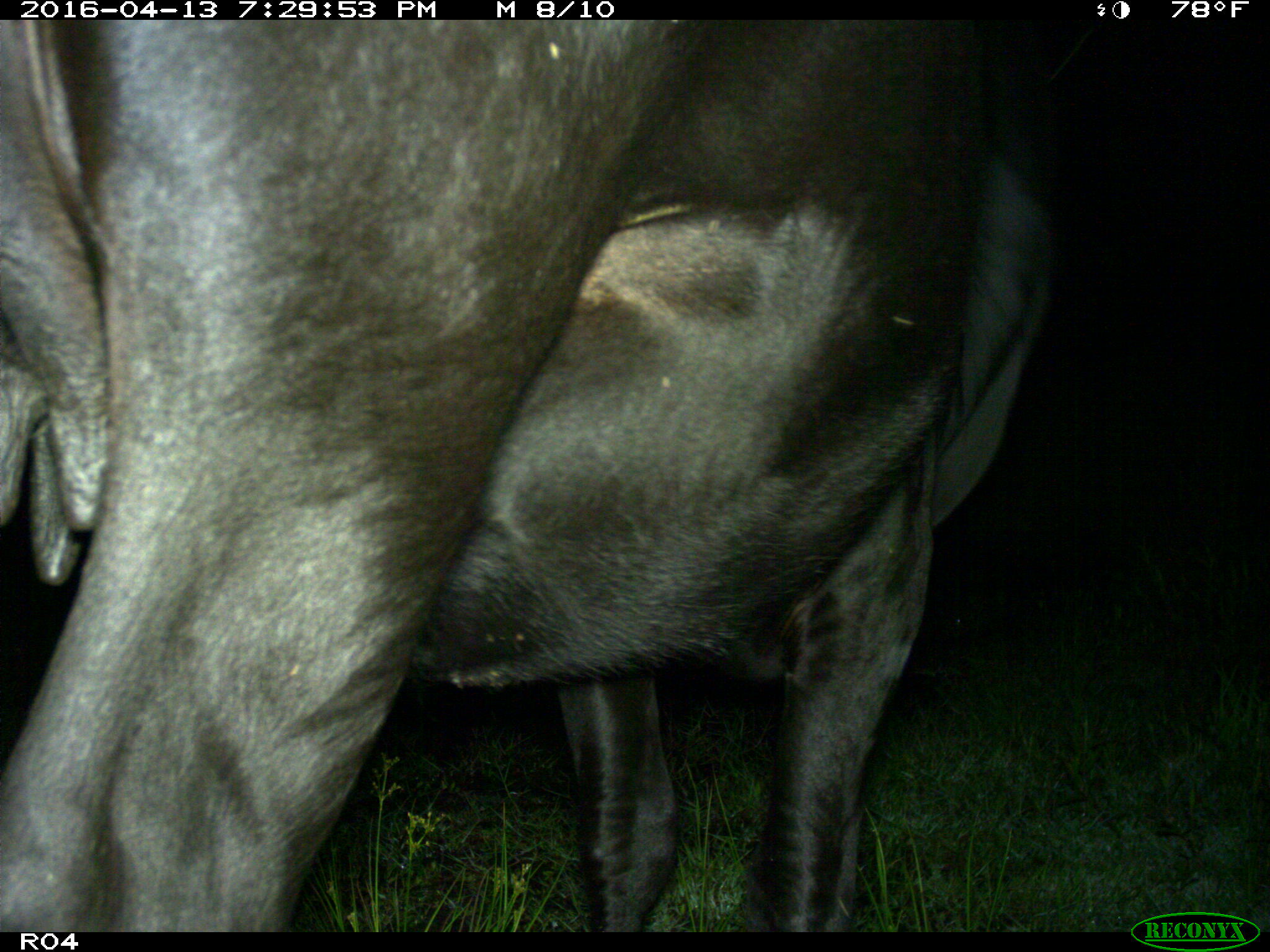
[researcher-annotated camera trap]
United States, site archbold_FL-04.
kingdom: Animalia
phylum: Chordata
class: Mammalia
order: Artiodactyla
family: Bovidae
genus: Bos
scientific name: Bos taurus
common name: domestic cow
Bos taurus (domestic cow).